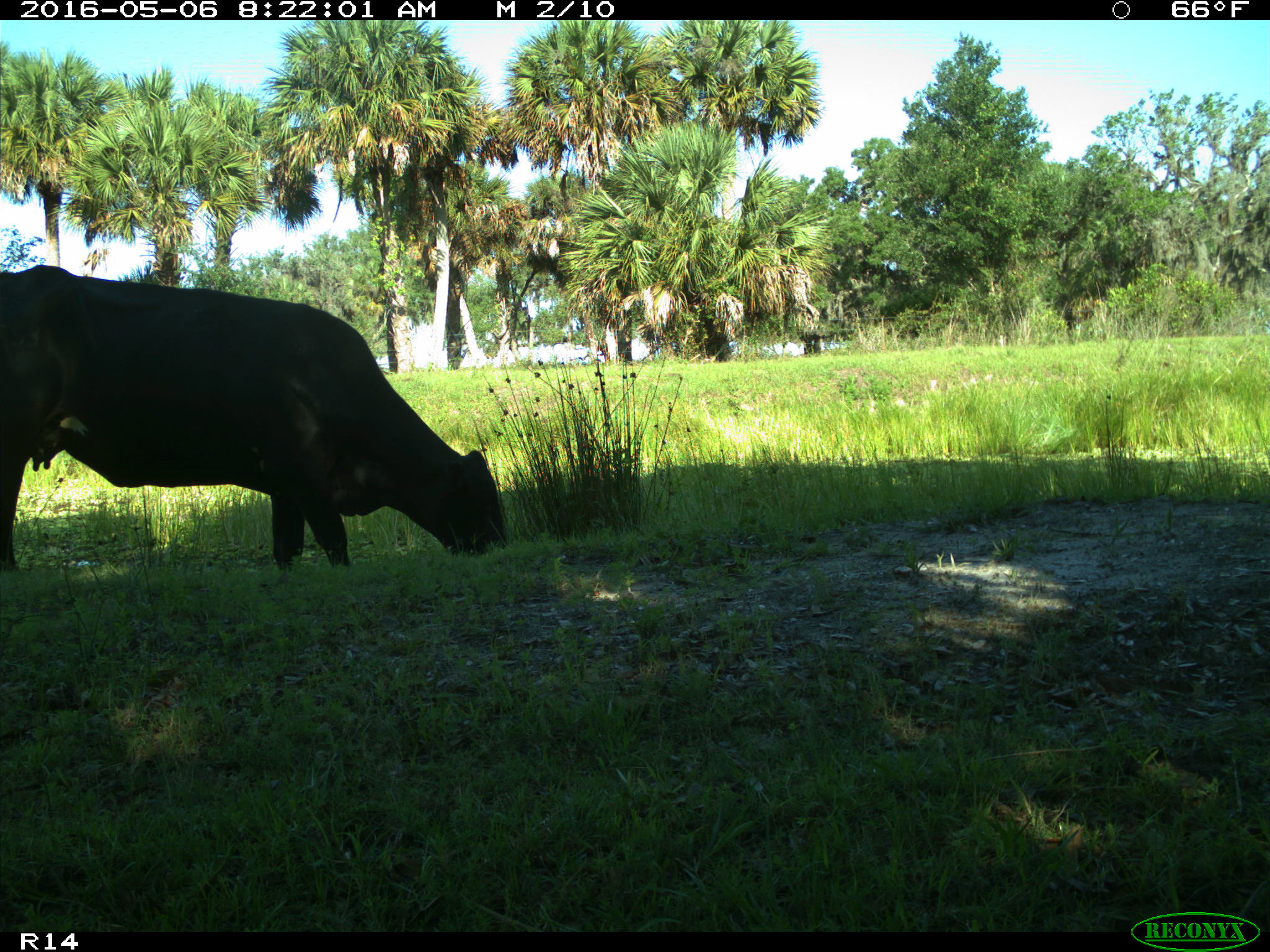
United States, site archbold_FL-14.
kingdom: Animalia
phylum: Chordata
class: Mammalia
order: Artiodactyla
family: Bovidae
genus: Bos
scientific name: Bos taurus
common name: domestic cow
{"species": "Bos taurus (domestic cow)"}